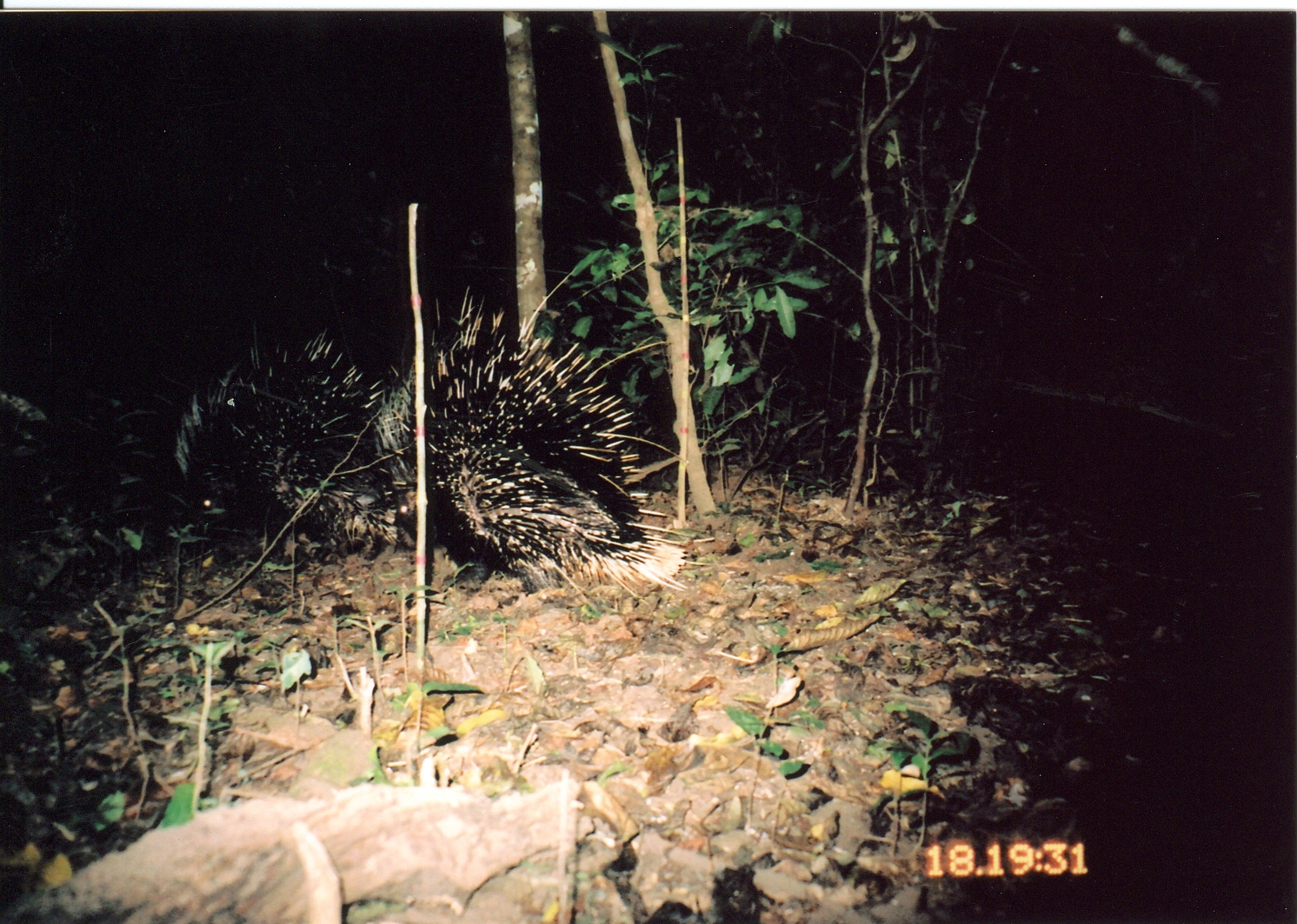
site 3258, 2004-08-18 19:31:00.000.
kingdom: Animalia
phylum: Chordata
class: Mammalia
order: Rodentia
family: Hystricidae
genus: Hystrix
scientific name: Hystrix africaeaustralis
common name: cape porcupine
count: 2